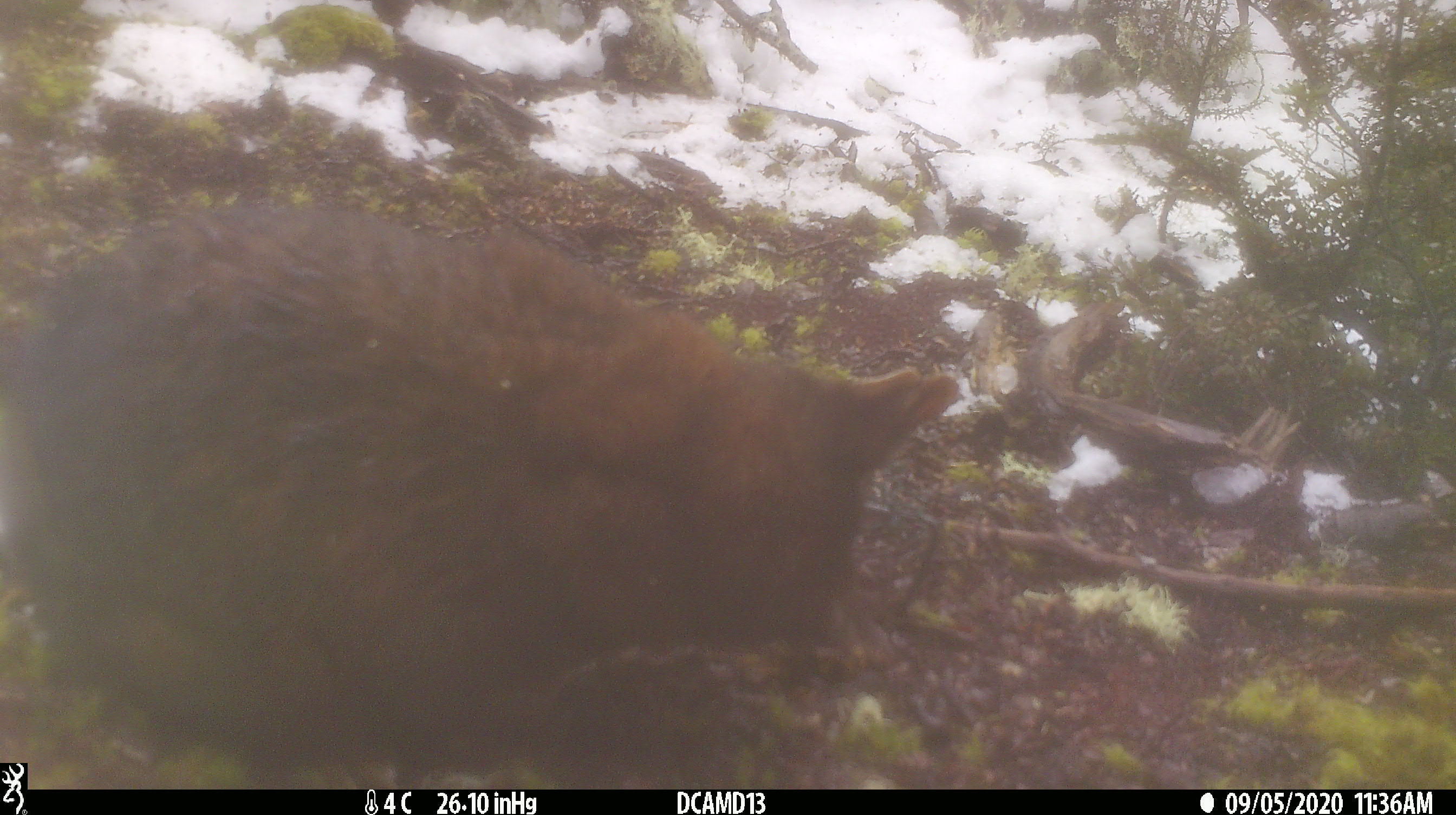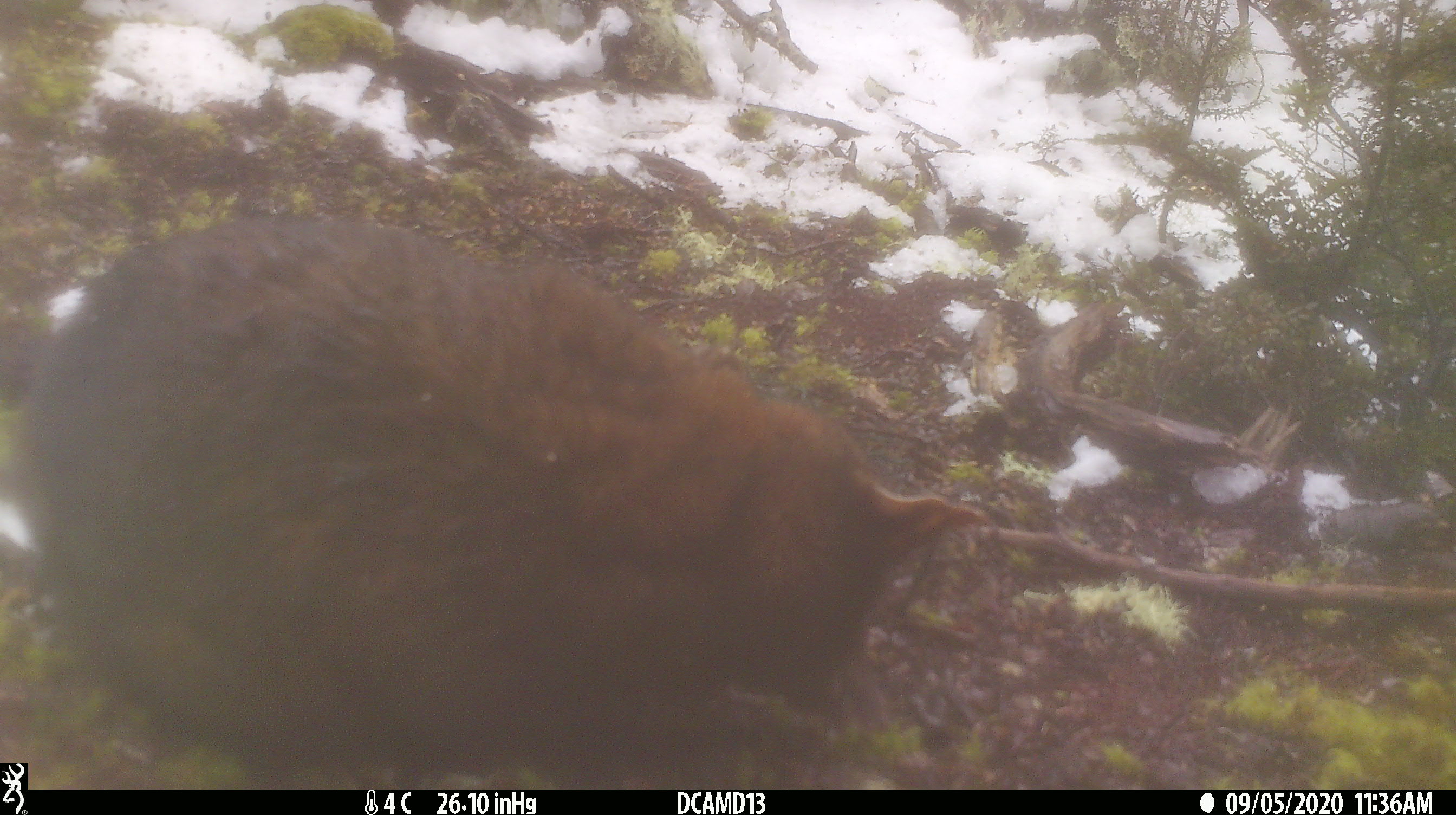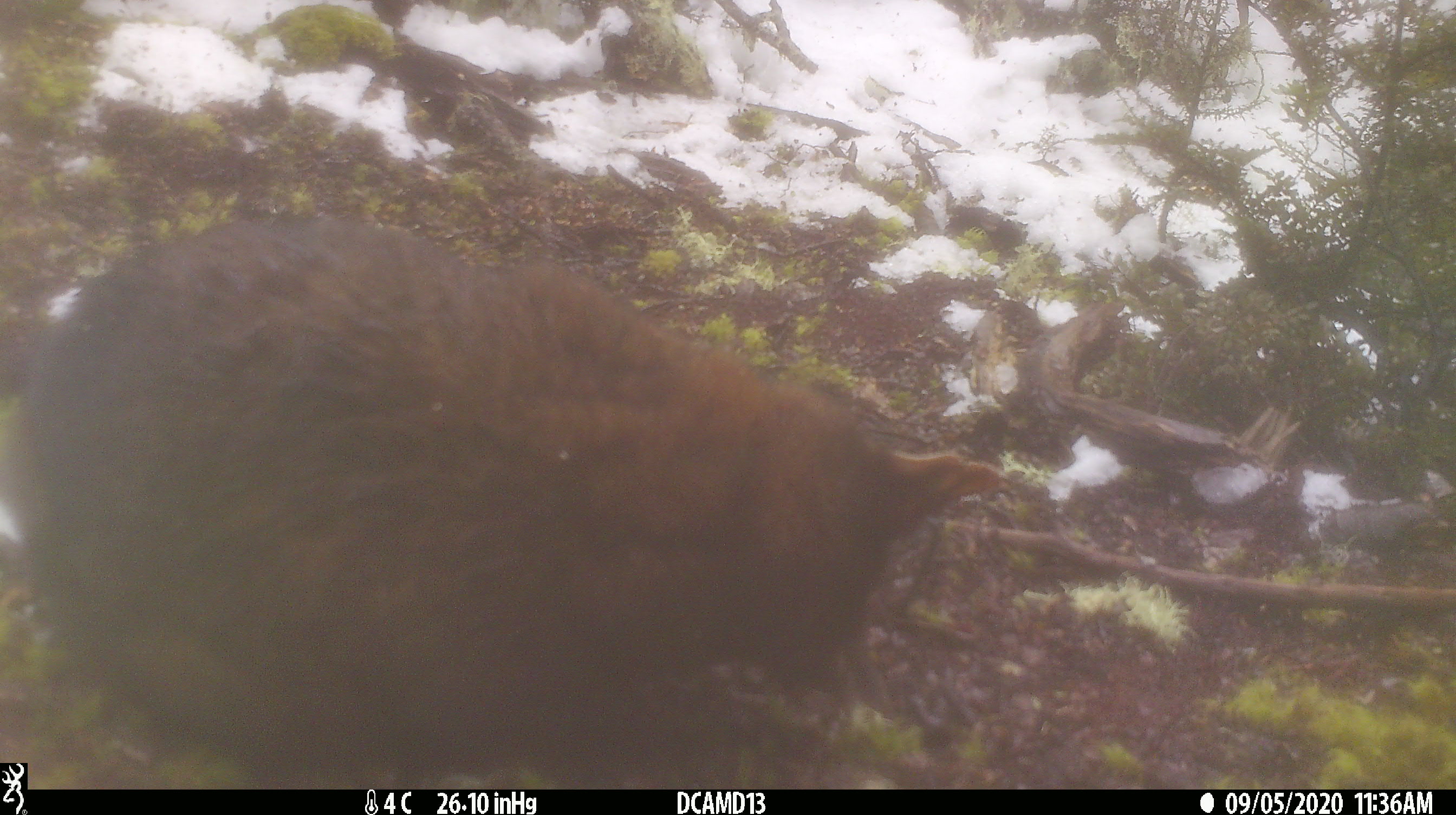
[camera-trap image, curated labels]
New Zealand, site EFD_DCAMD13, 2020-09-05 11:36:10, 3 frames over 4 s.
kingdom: Animalia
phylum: Chordata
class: Mammalia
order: Diprotodontia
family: Phalangeridae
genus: Trichosurus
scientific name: Trichosurus vulpecula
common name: common brushtail possum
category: possum